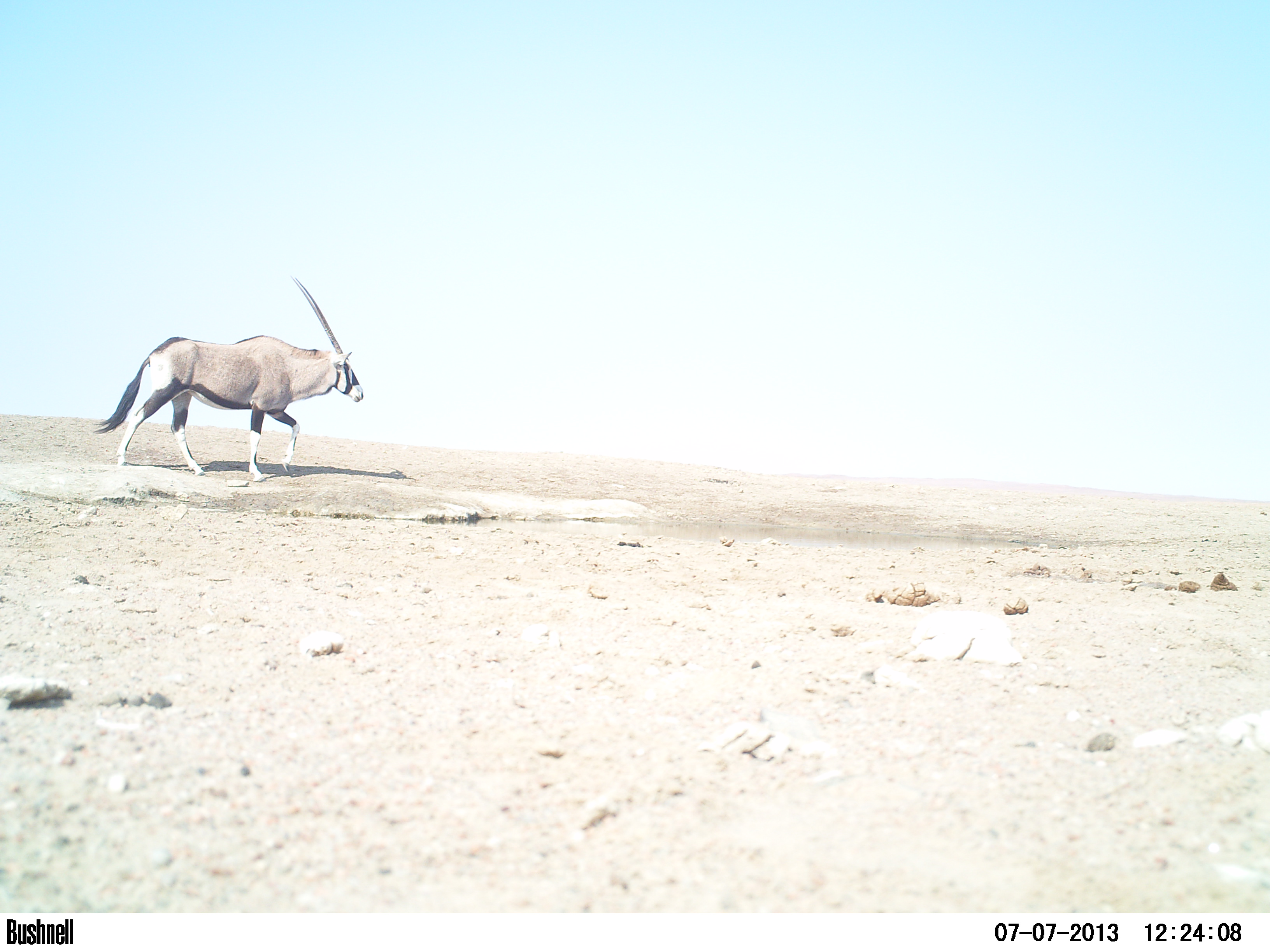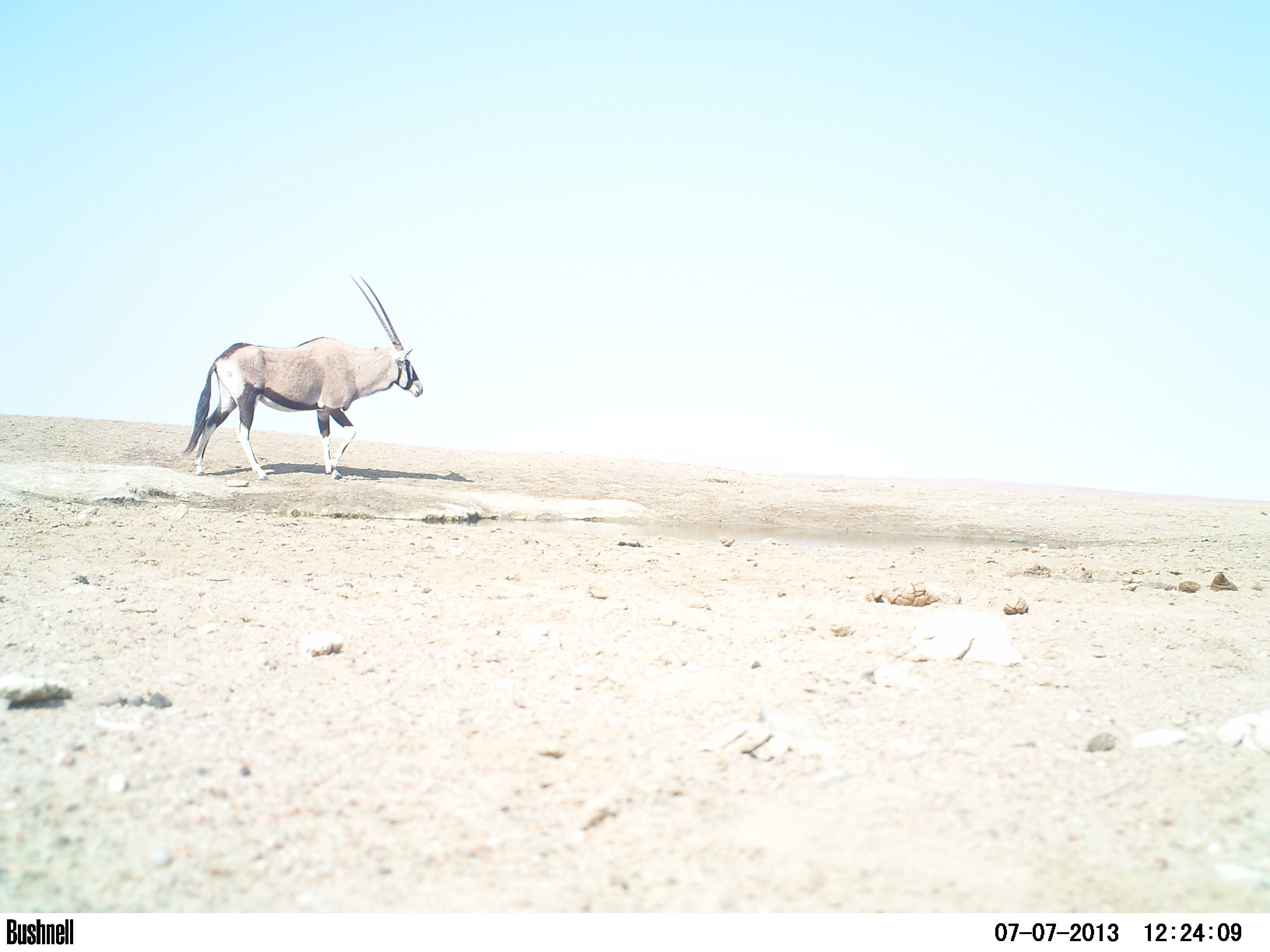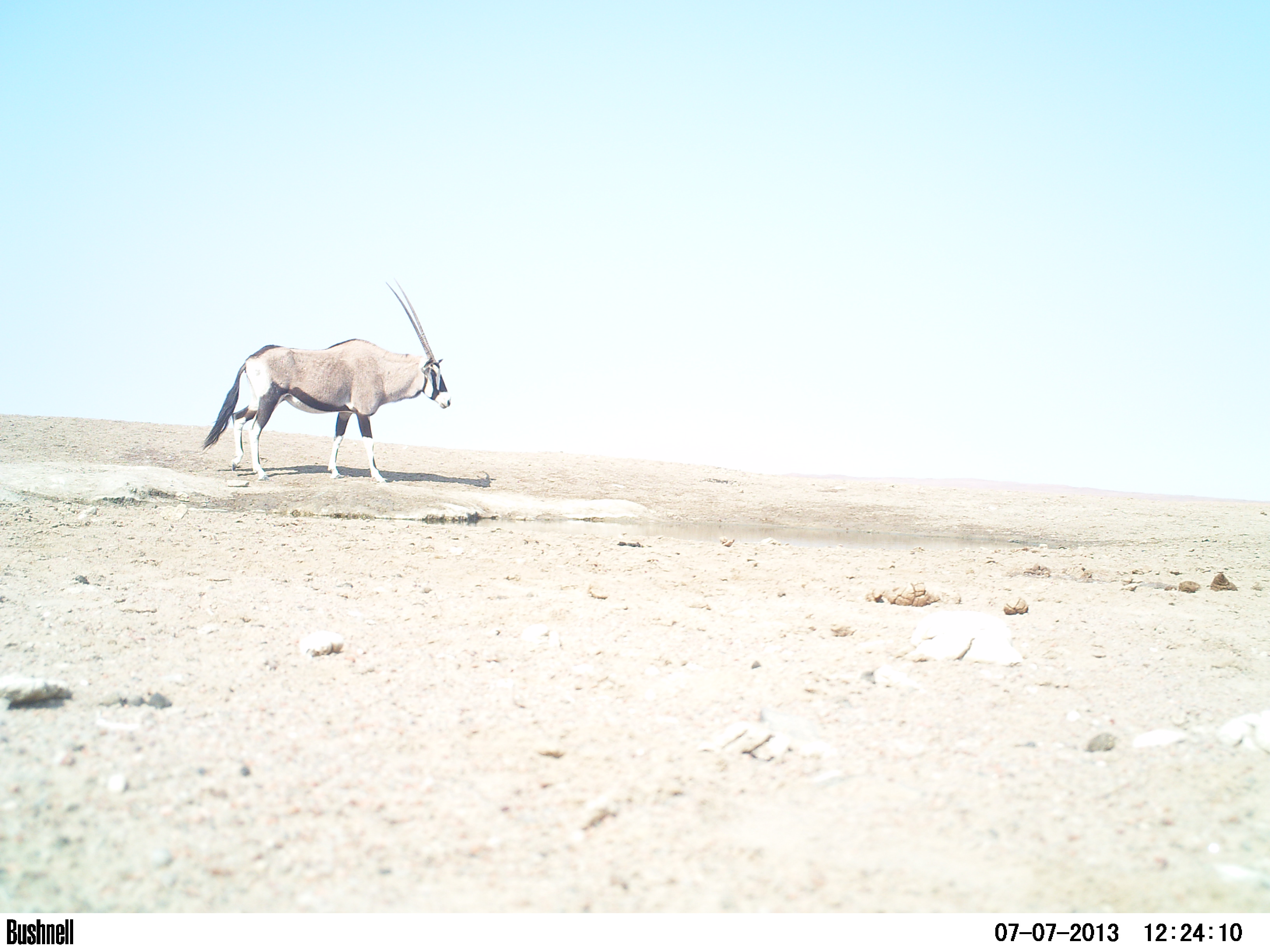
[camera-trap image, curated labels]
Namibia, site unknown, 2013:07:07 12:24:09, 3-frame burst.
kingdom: Animalia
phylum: Chordata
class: Mammalia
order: Artiodactyla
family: Bovidae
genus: Oryx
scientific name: Oryx gazella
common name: gemsbok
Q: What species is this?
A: Oryx gazella (gemsbok).